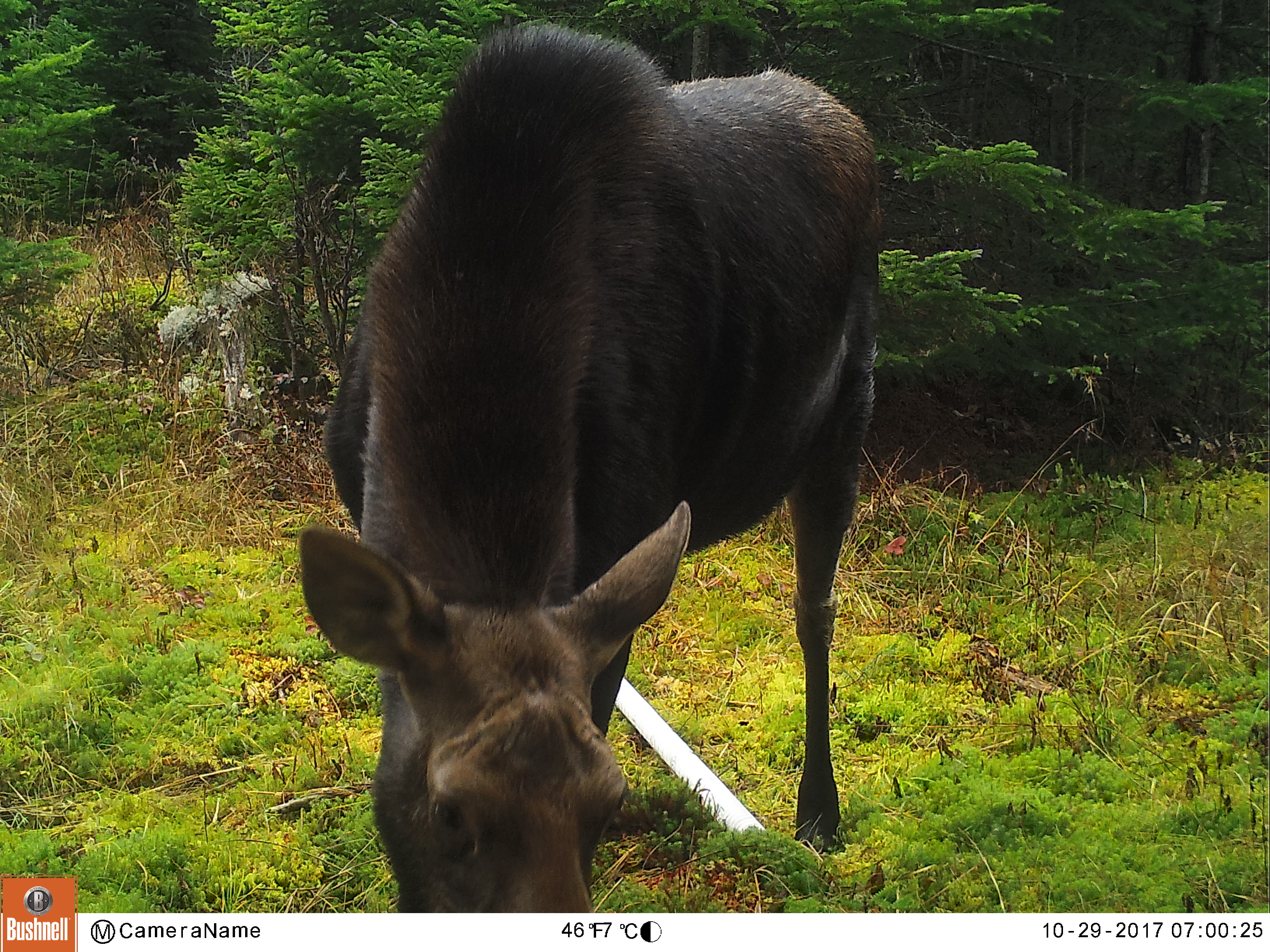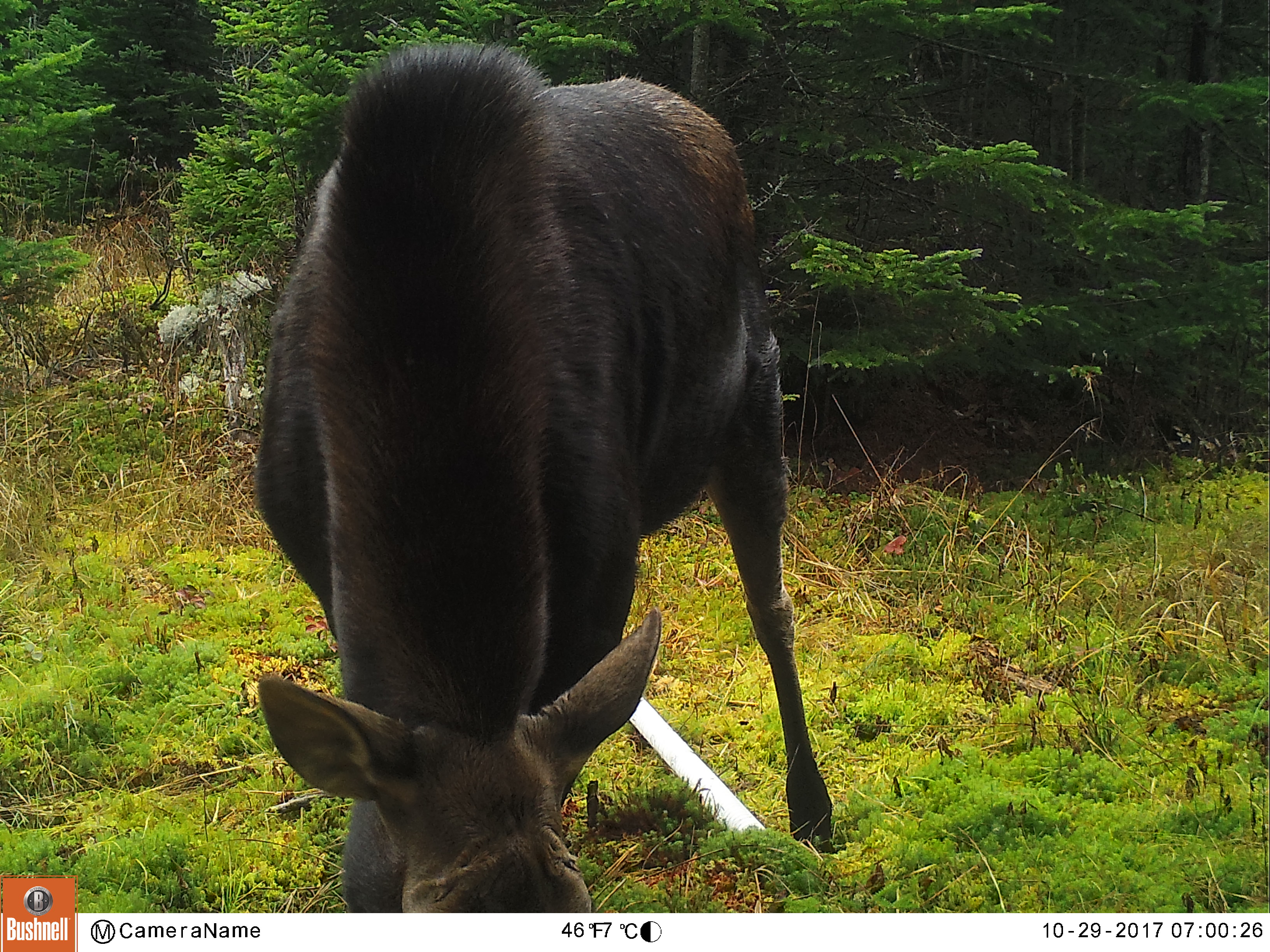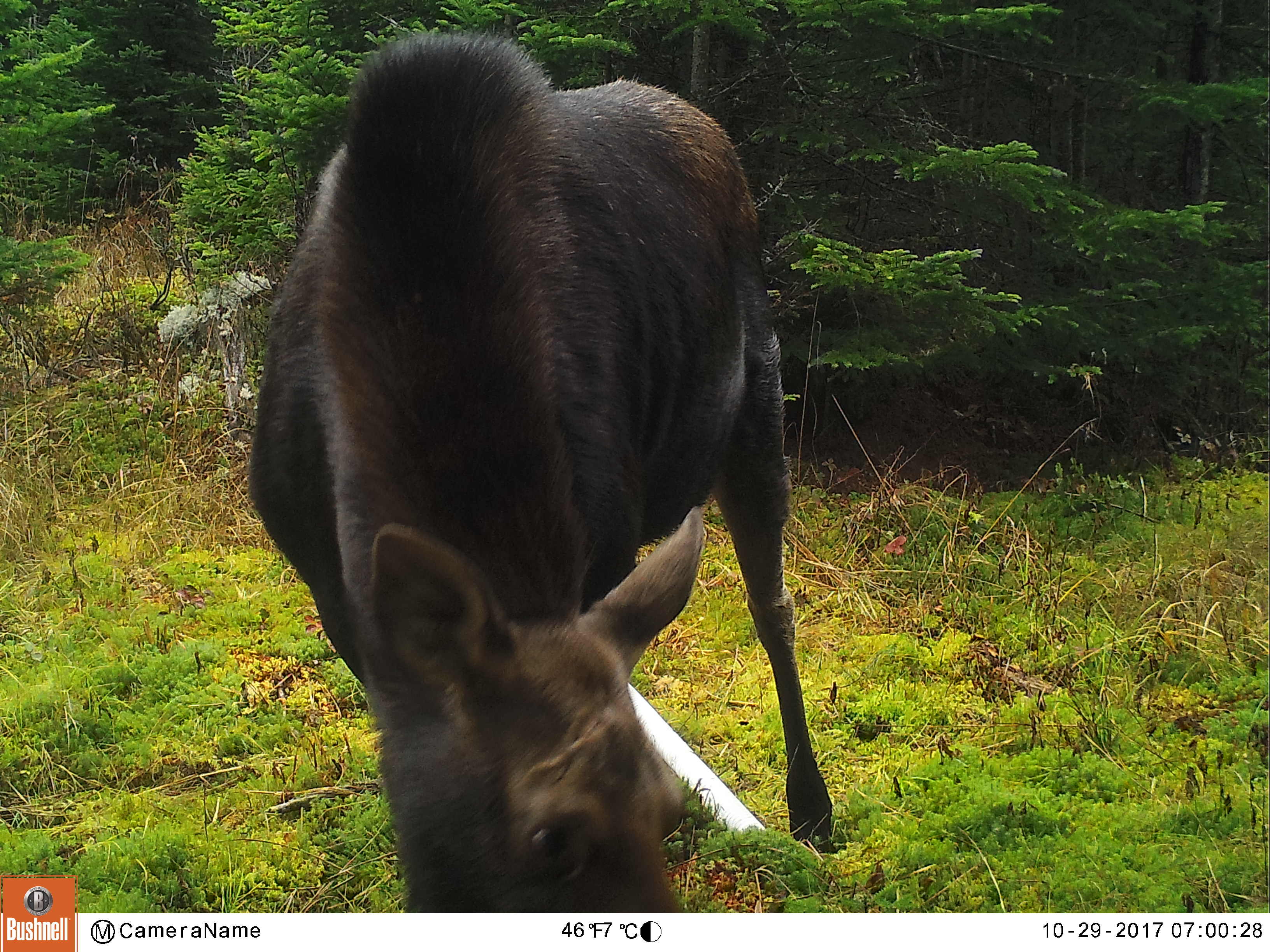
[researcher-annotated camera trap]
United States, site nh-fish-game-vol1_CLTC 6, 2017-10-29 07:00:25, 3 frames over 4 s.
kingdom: Animalia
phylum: Chordata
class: Mammalia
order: Artiodactyla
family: Cervidae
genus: Alces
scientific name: Alces alces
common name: moose